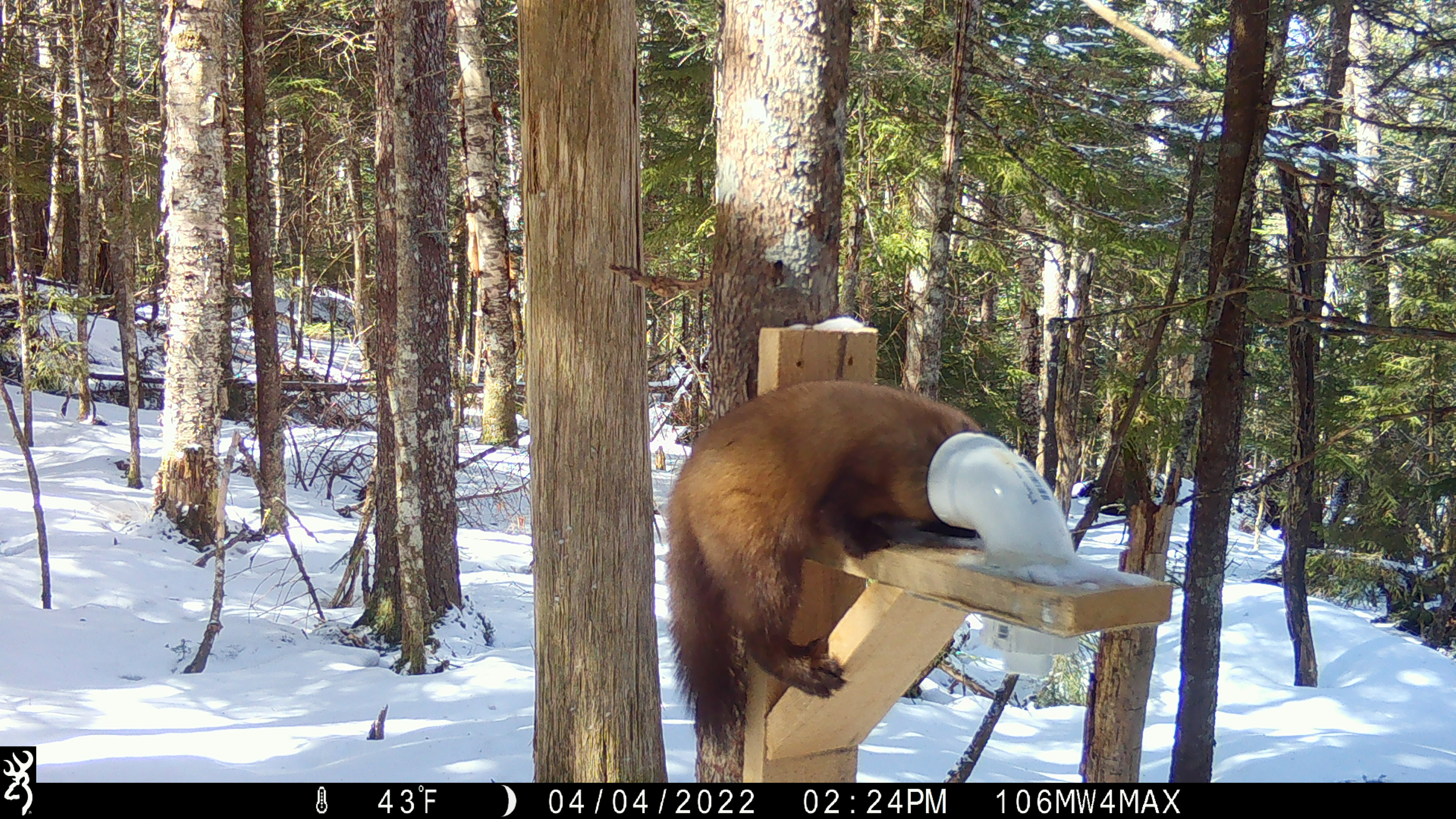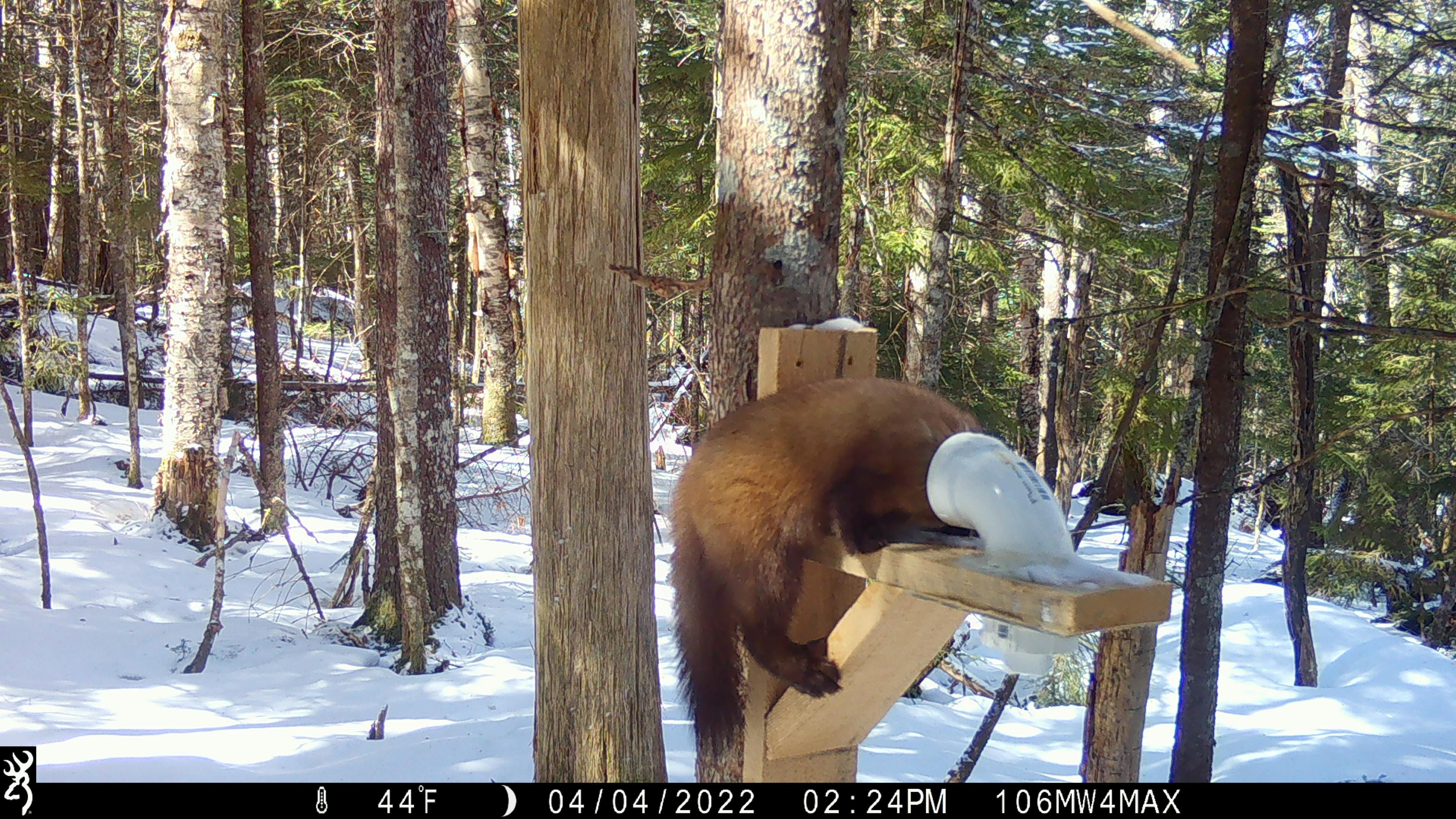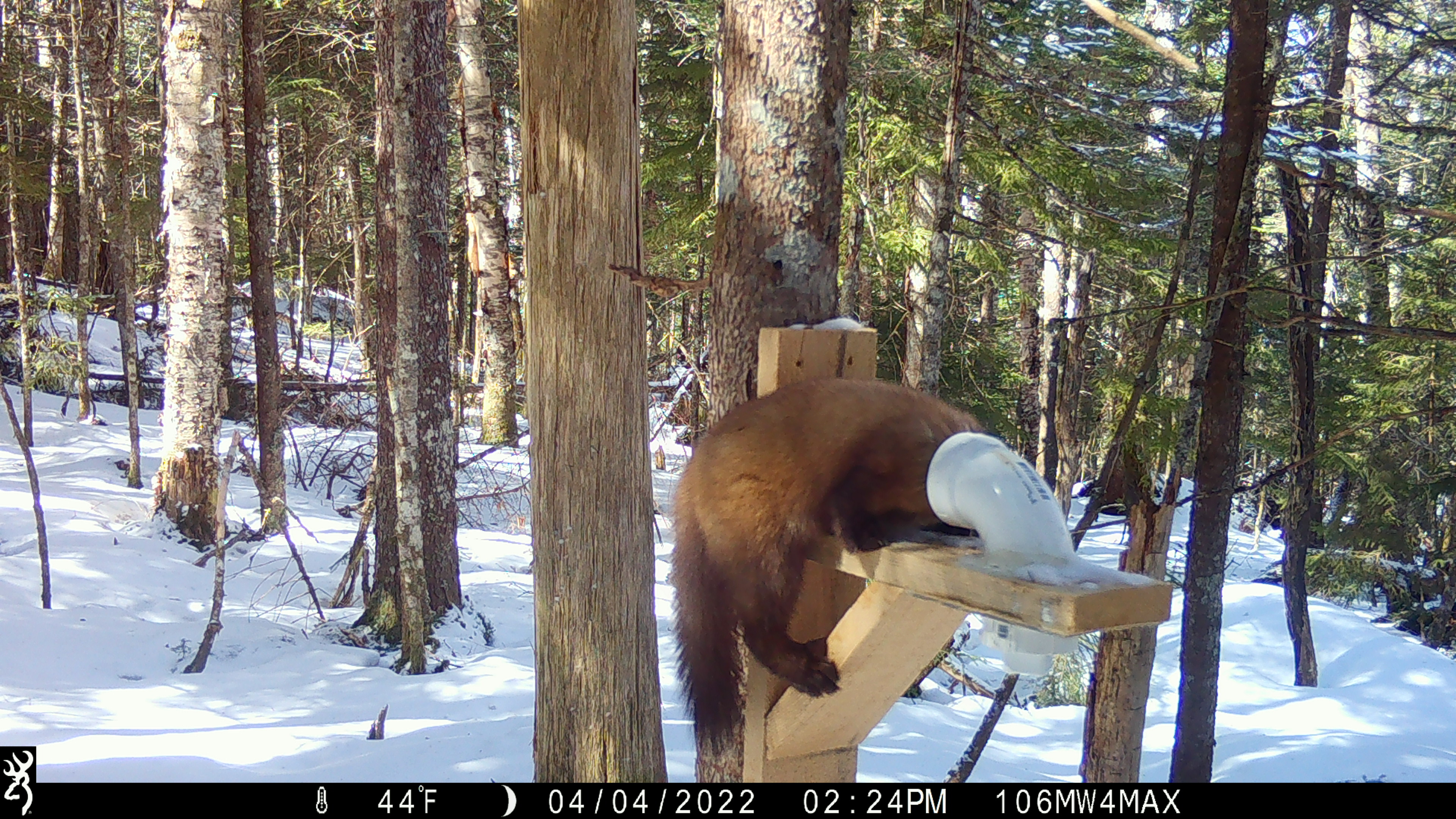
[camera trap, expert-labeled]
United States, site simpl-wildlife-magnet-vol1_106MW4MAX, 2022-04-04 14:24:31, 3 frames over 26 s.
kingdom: Animalia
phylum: Chordata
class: Mammalia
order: Carnivora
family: Mustelidae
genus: Martes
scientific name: Martes americana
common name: american marten